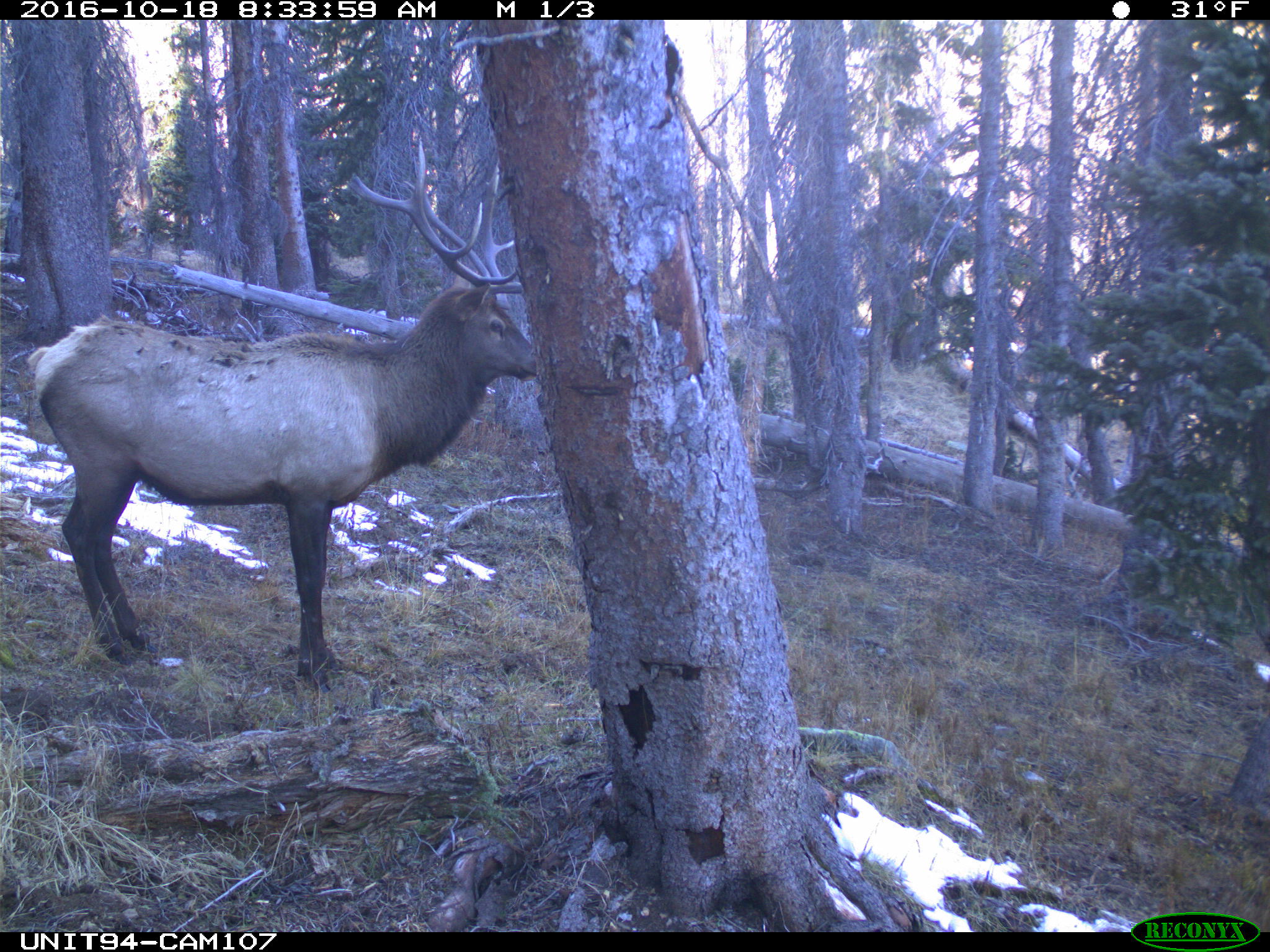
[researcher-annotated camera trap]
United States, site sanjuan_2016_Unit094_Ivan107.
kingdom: Animalia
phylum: Chordata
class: Mammalia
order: Artiodactyla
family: Cervidae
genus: Cervus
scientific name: Cervus elaphus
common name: red deer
Cervus elaphus (red deer).